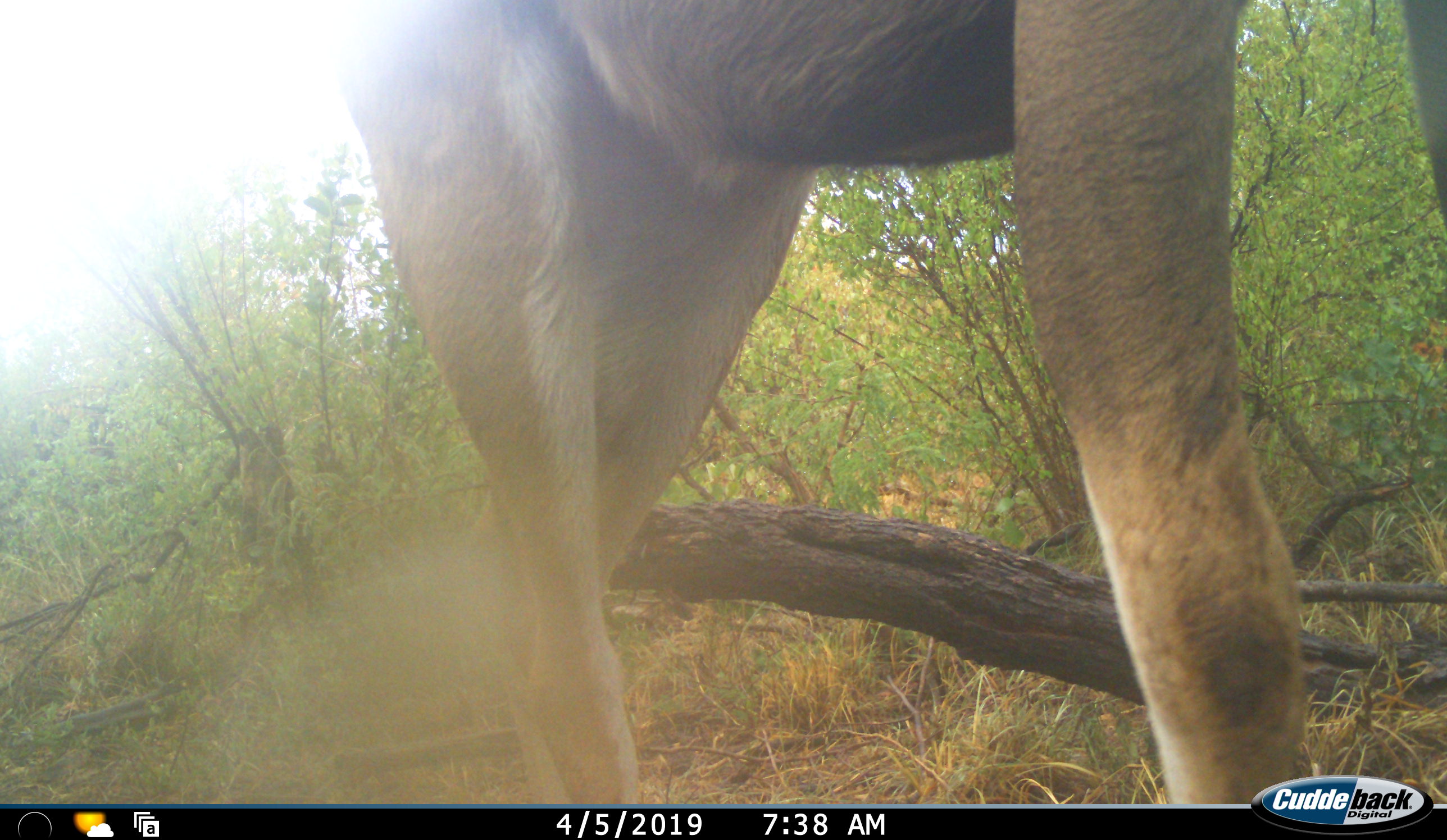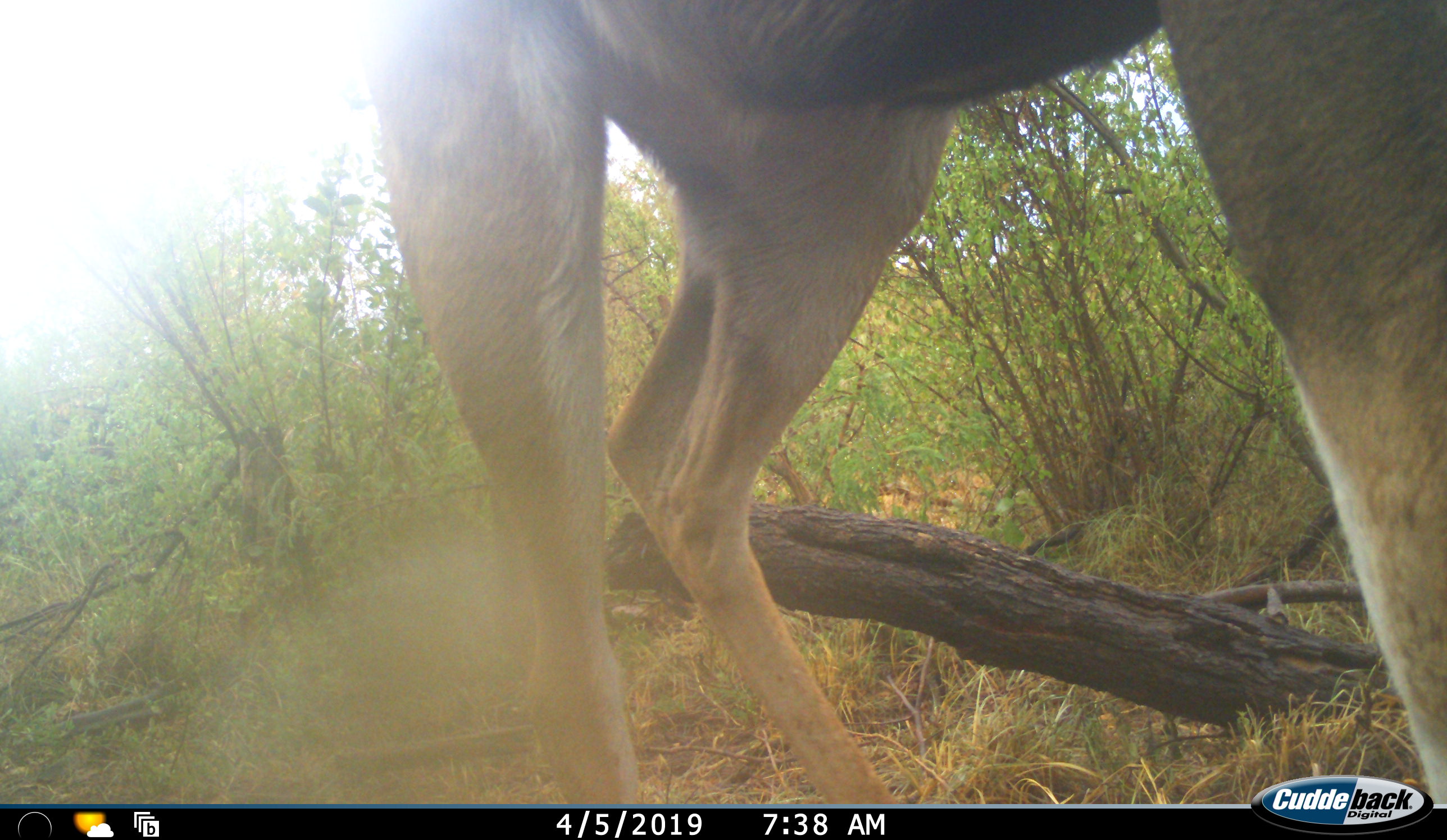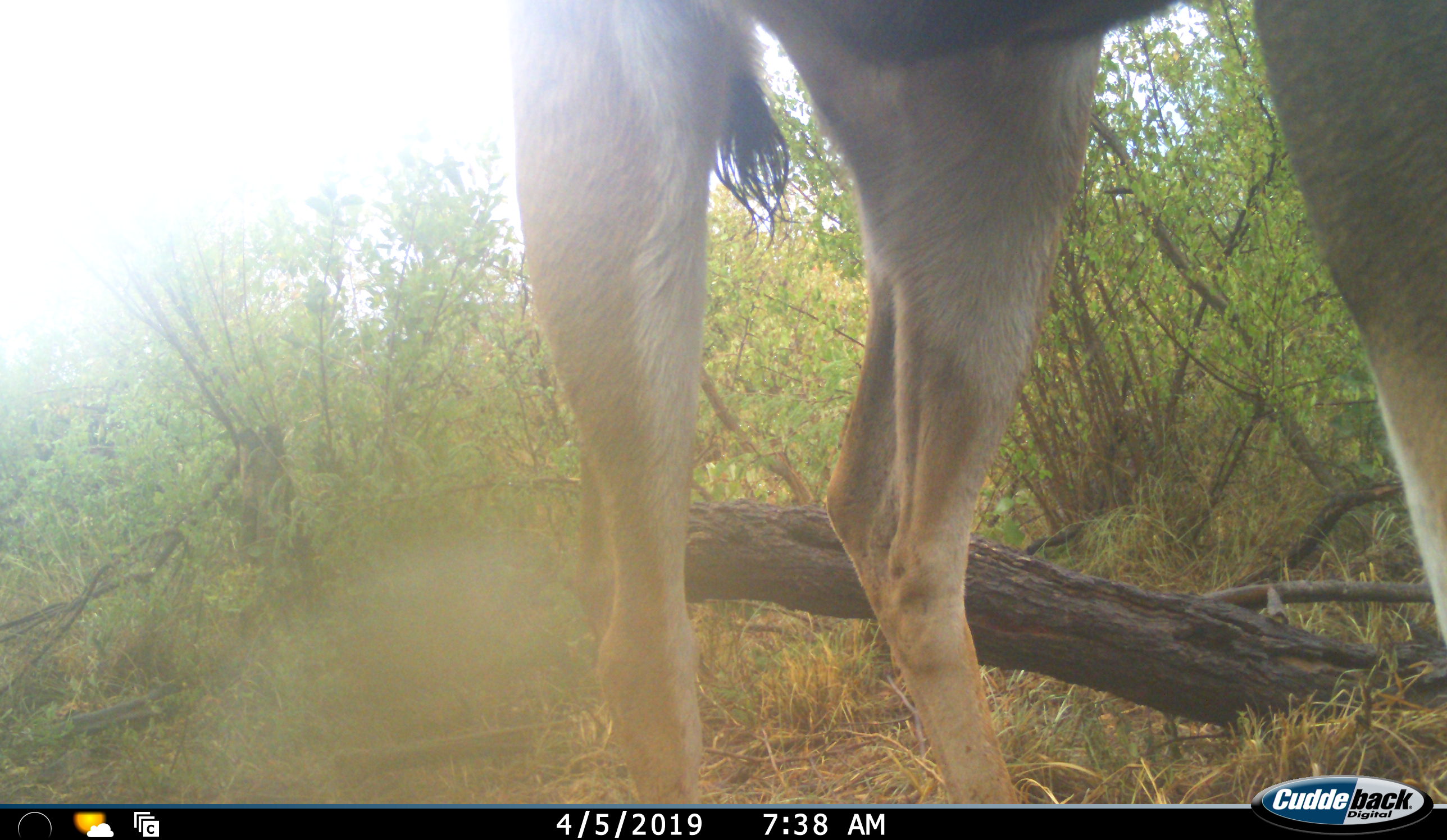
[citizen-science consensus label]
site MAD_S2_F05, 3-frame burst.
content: unidentified animal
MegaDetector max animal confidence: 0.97